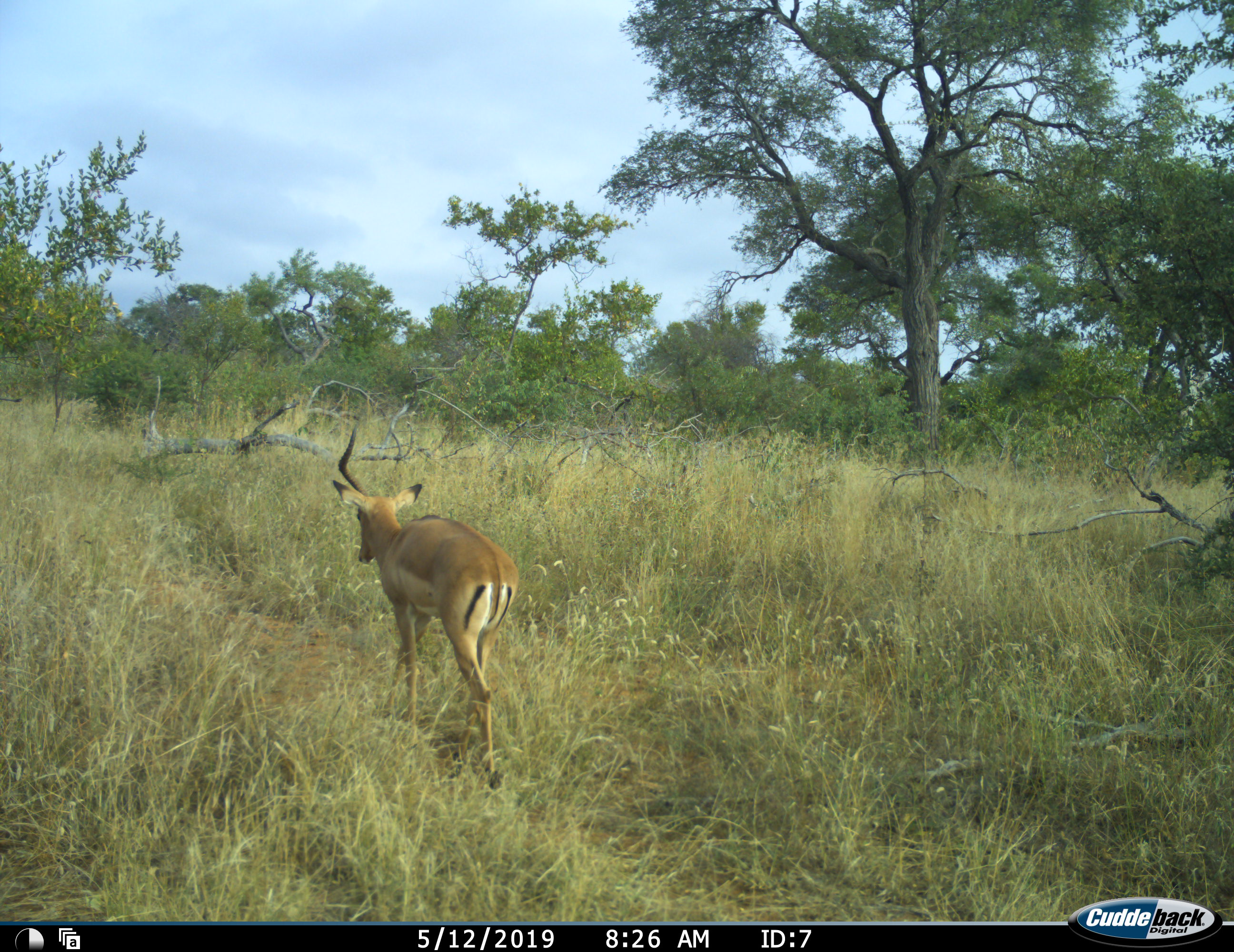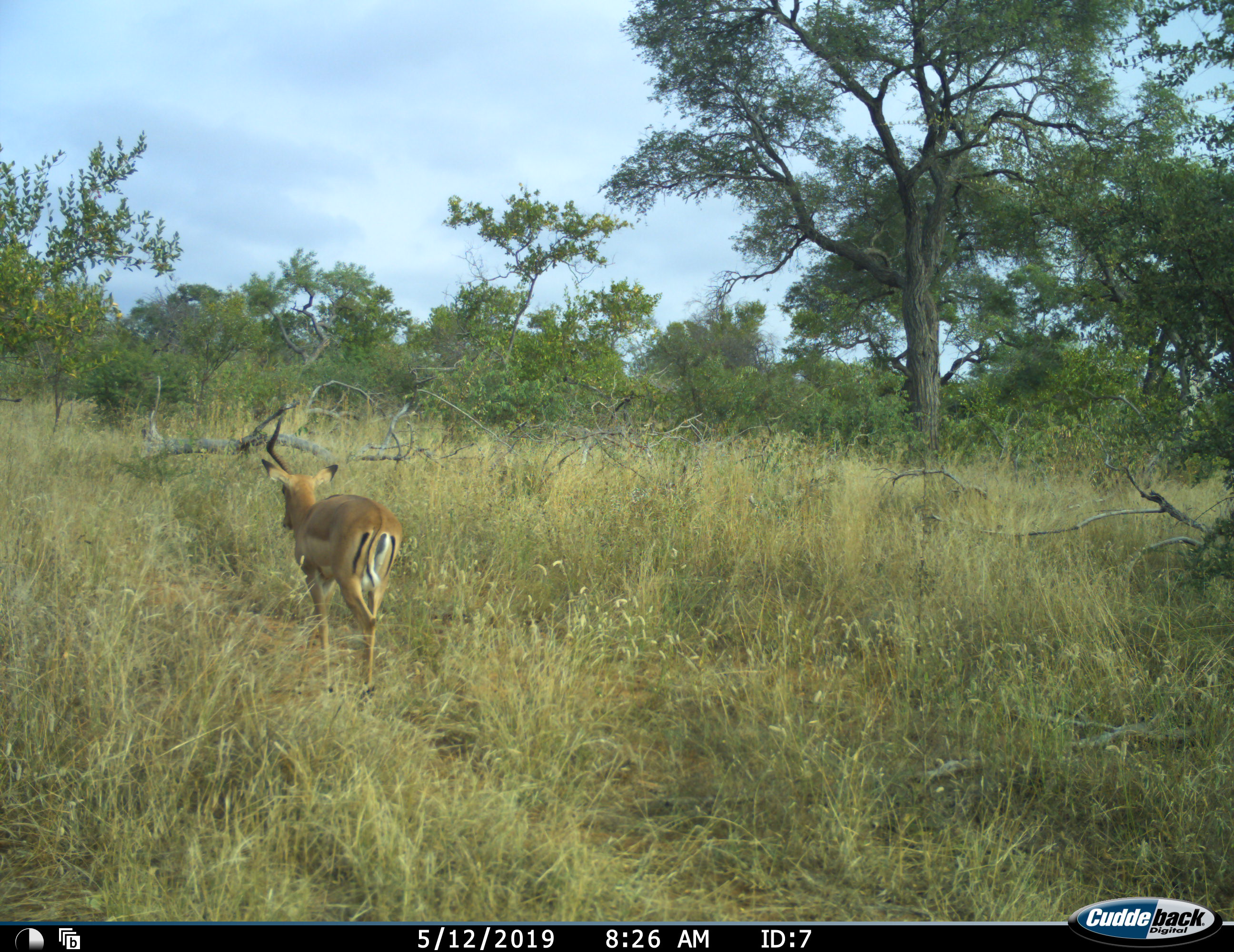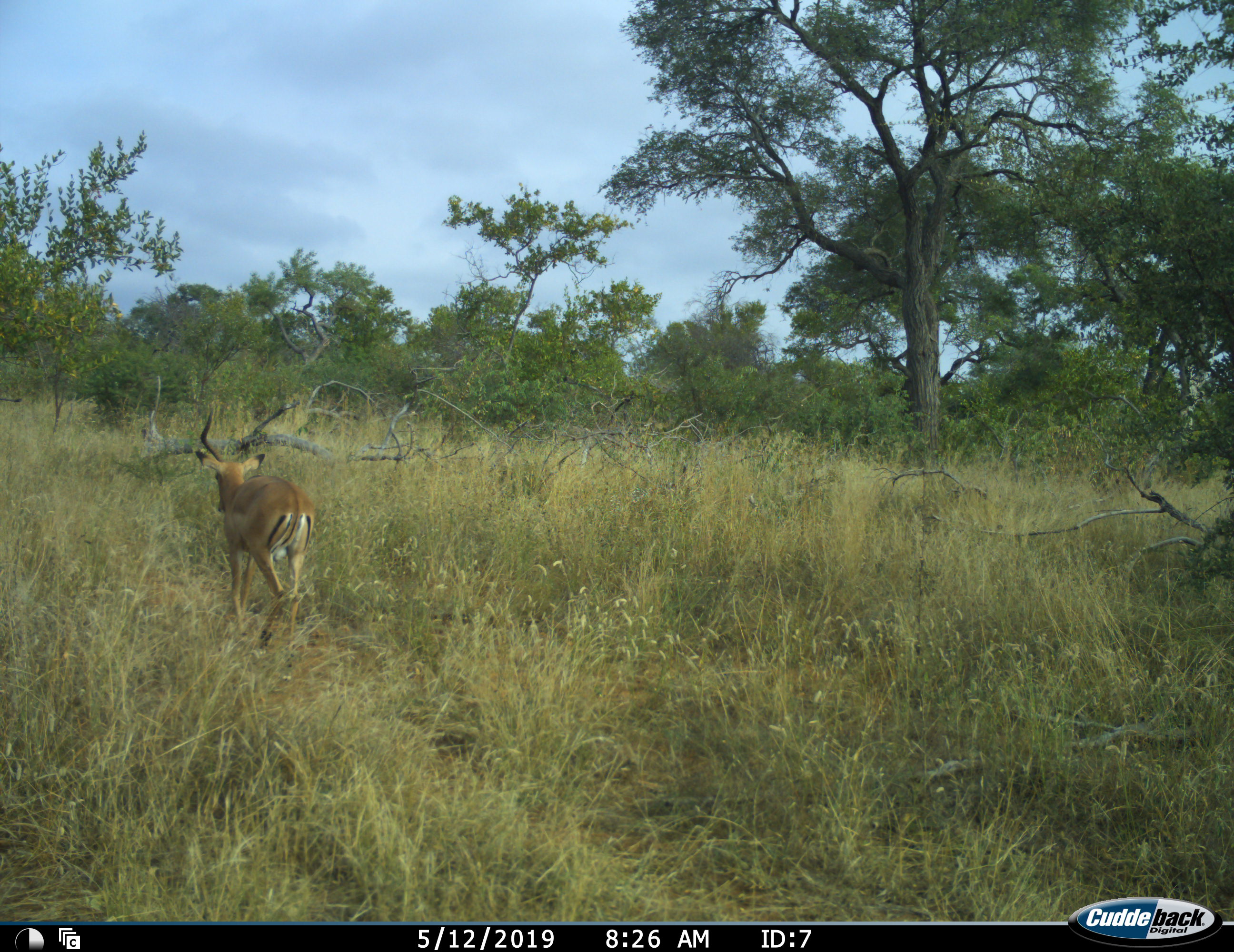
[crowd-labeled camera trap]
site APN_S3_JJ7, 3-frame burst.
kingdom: Animalia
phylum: Chordata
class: Mammalia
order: Artiodactyla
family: Bovidae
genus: Aepyceros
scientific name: Aepyceros melampus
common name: impala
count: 1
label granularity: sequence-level